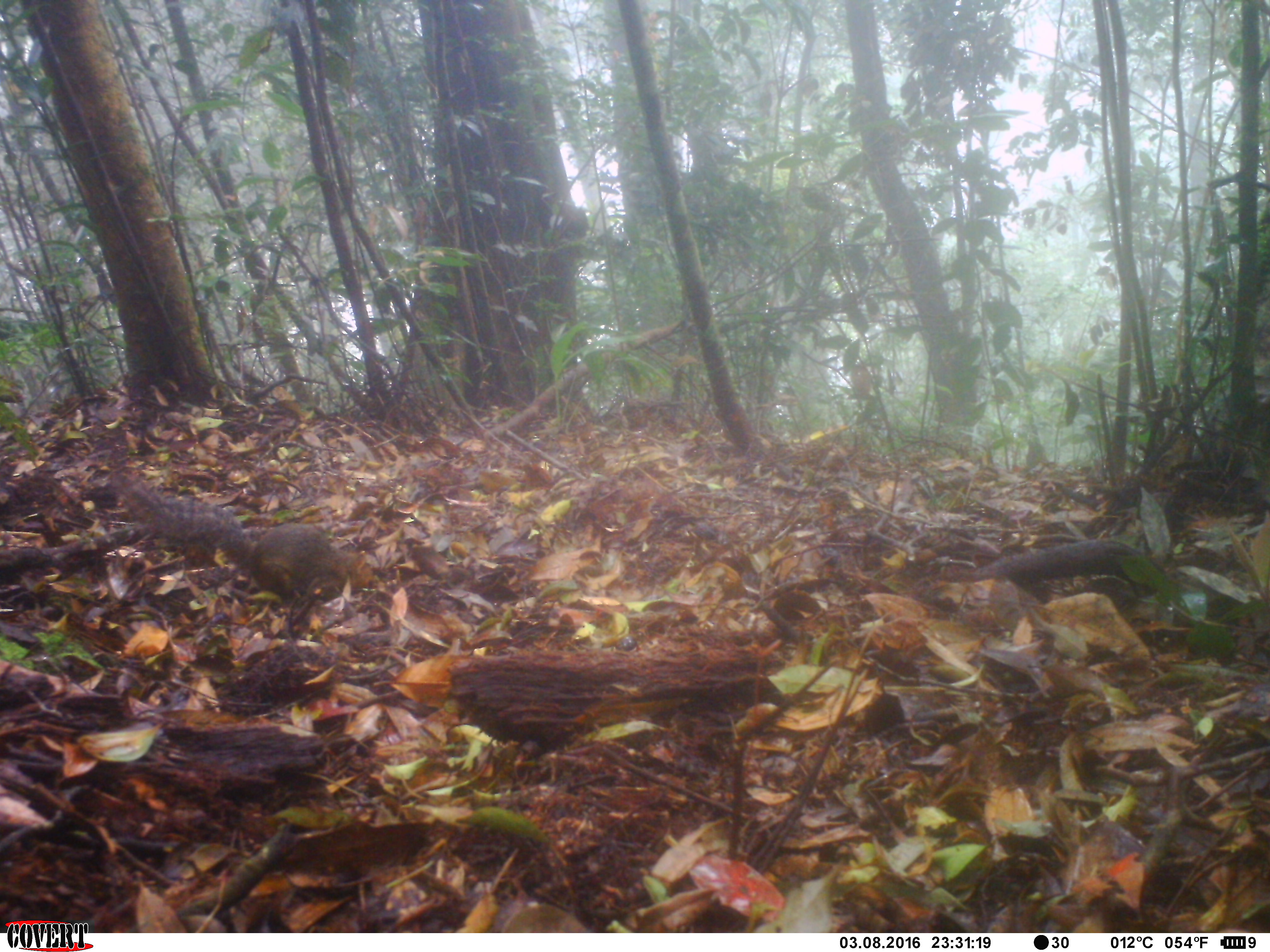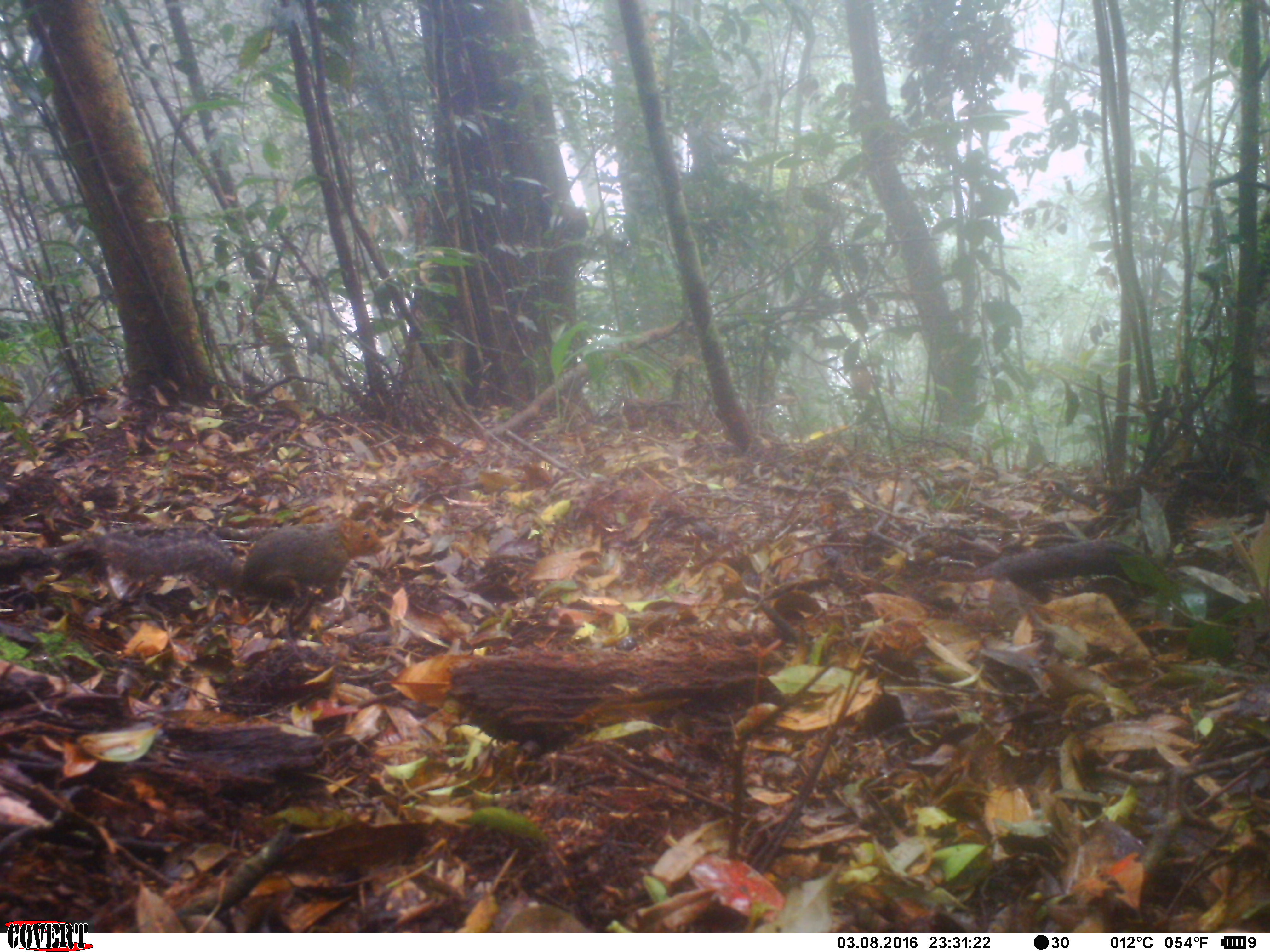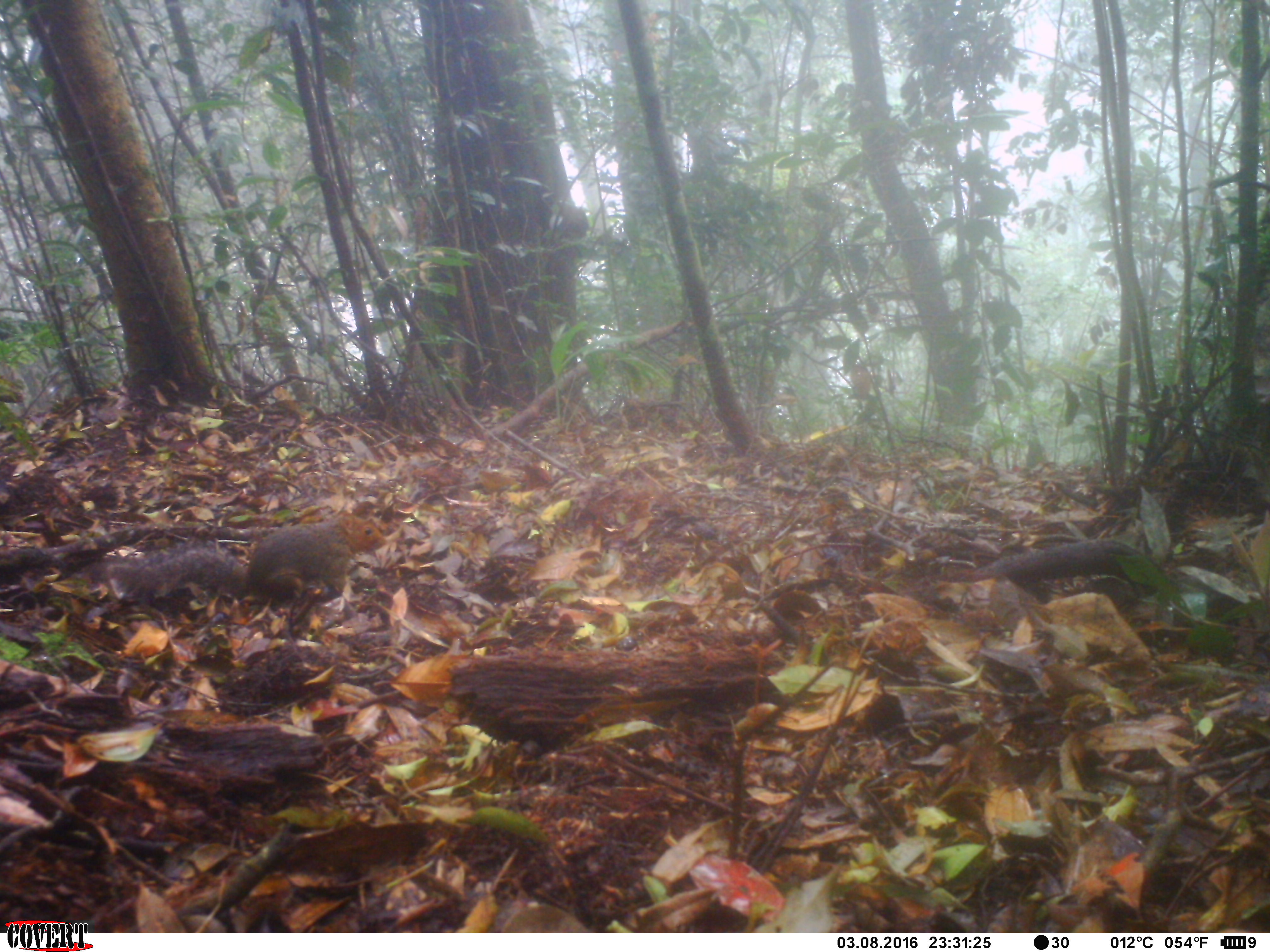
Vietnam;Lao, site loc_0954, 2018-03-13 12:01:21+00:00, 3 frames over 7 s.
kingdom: Animalia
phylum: Chordata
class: Mammalia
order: Rodentia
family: Sciuridae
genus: Dremomys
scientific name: Dremomys rufigenis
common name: red-cheeked squirrel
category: red cheeked squirrel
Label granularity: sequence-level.